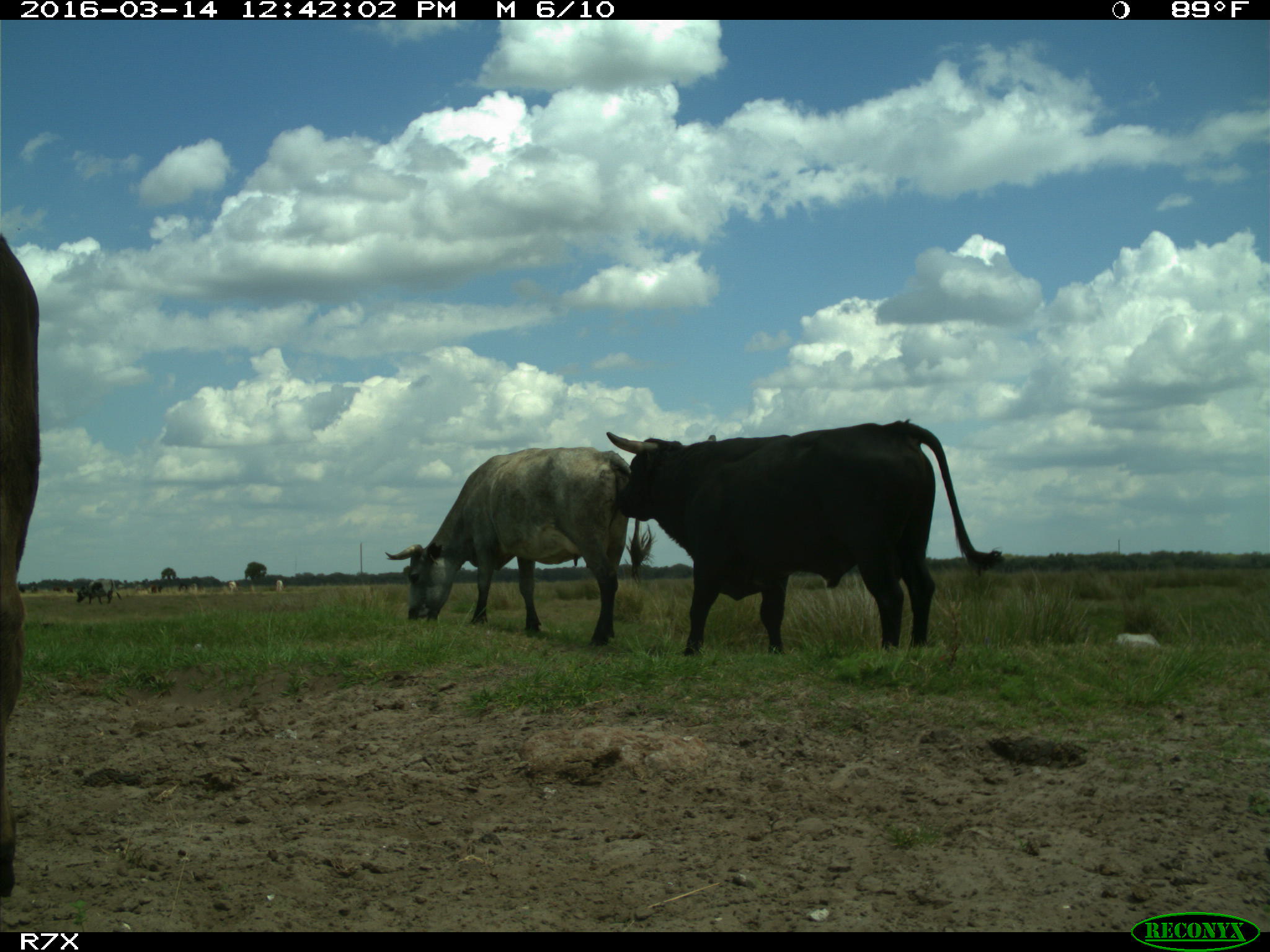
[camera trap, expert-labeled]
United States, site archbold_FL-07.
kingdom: Animalia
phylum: Chordata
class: Mammalia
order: Artiodactyla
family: Bovidae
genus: Bos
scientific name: Bos taurus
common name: domestic cow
Bos taurus (domestic cow).